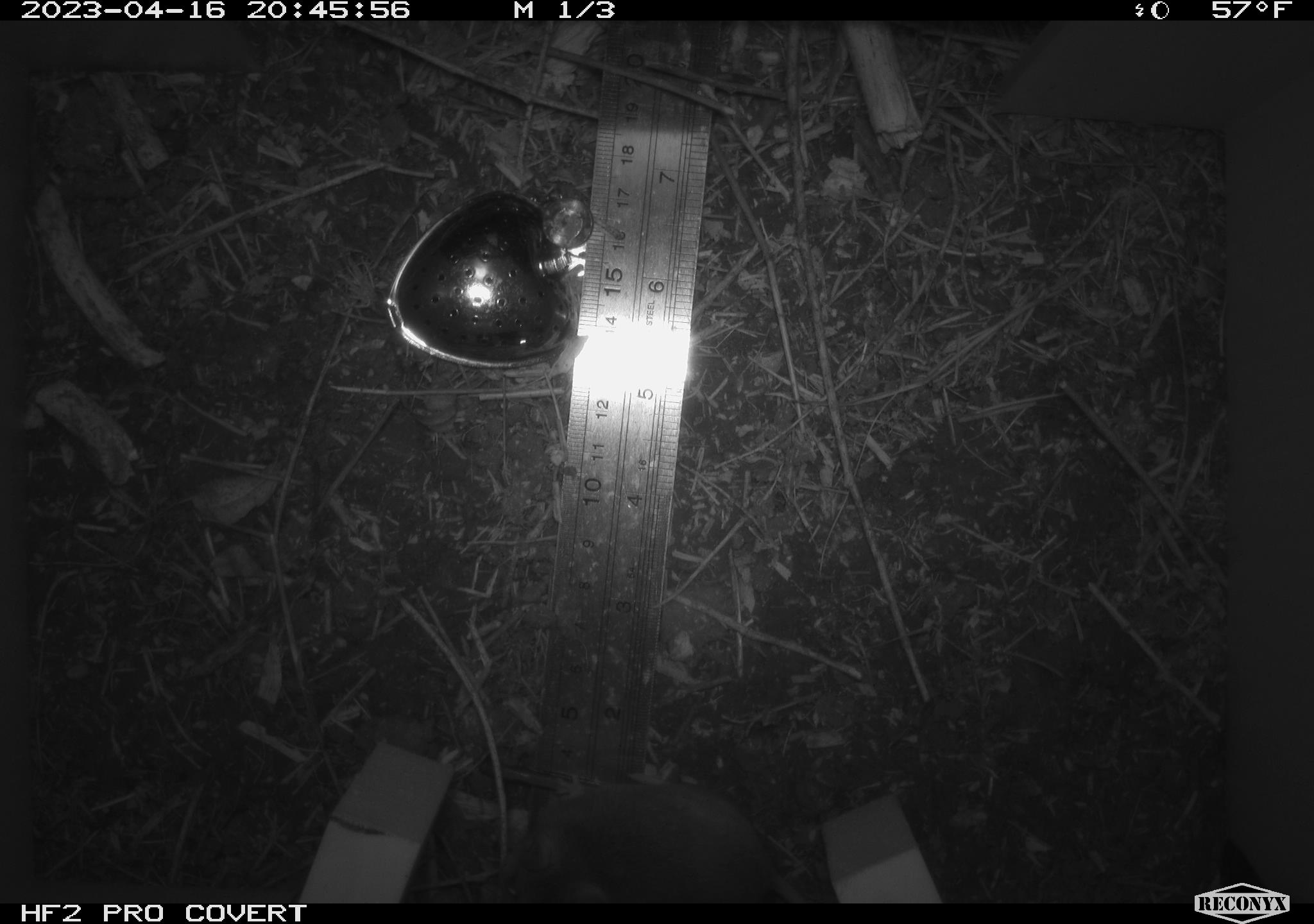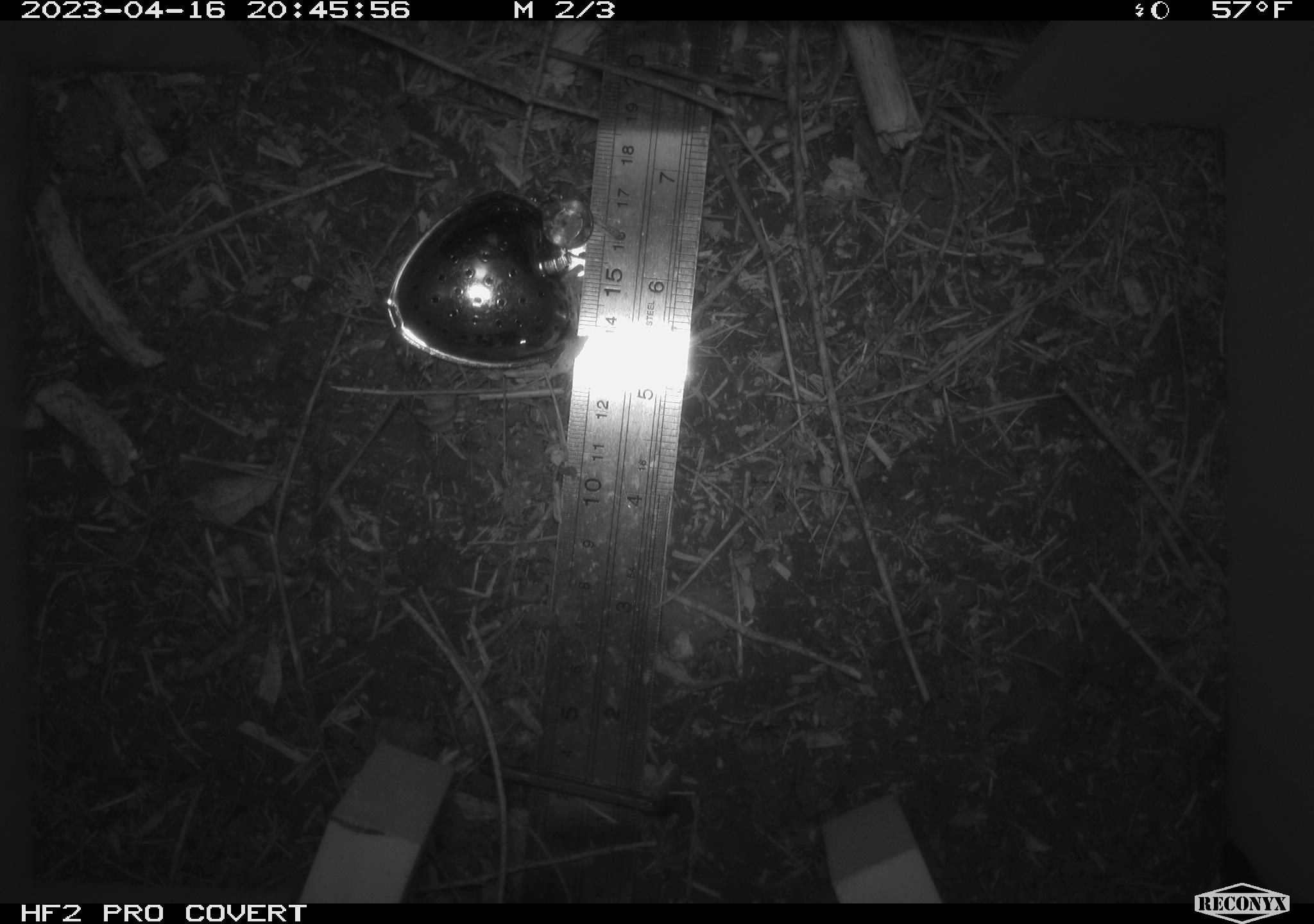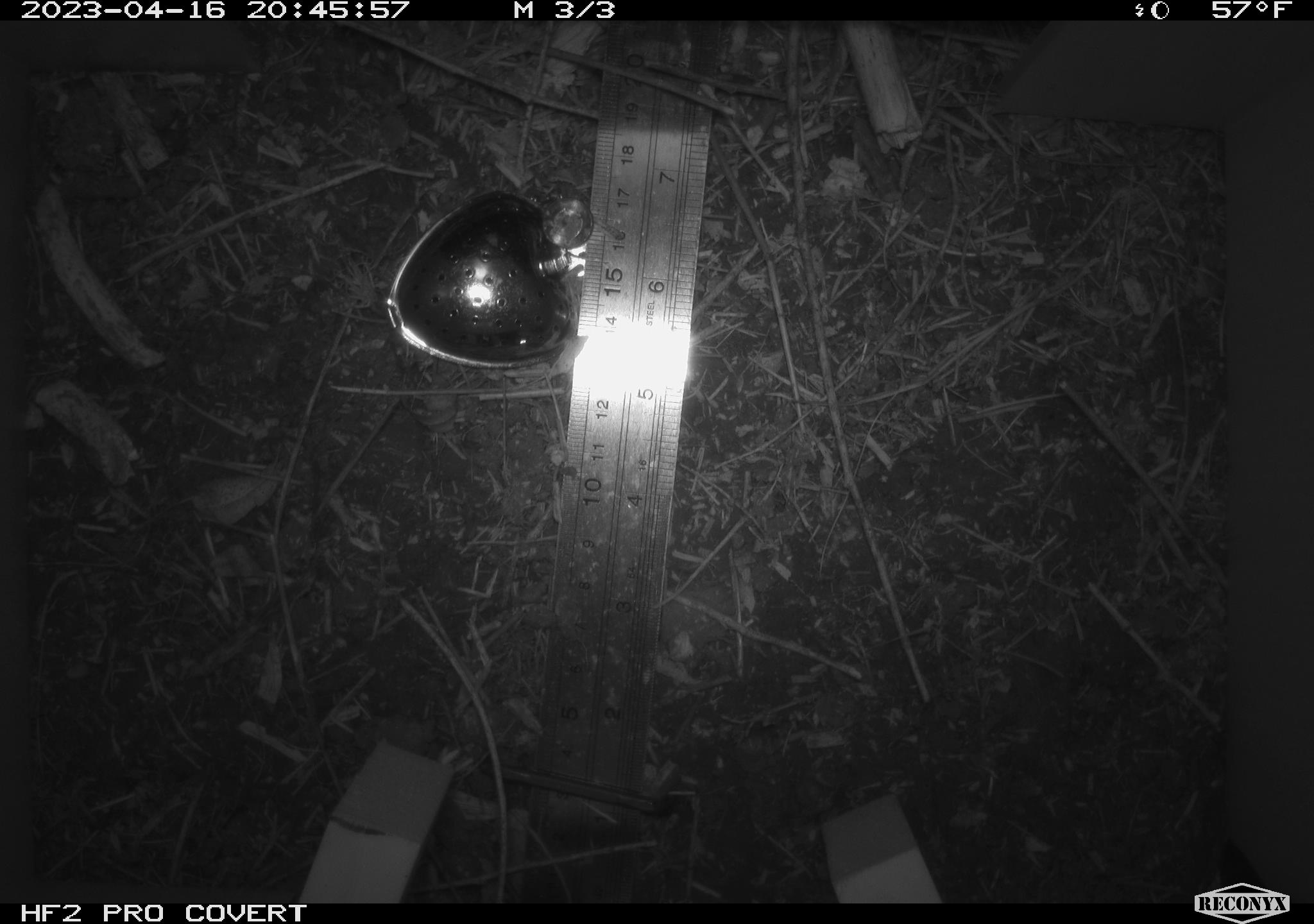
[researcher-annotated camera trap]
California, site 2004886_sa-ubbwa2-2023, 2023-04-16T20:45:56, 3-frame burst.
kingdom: Animalia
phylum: Chordata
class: Mammalia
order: Rodentia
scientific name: Rodentia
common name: mouse species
Mouse species (Rodentia).